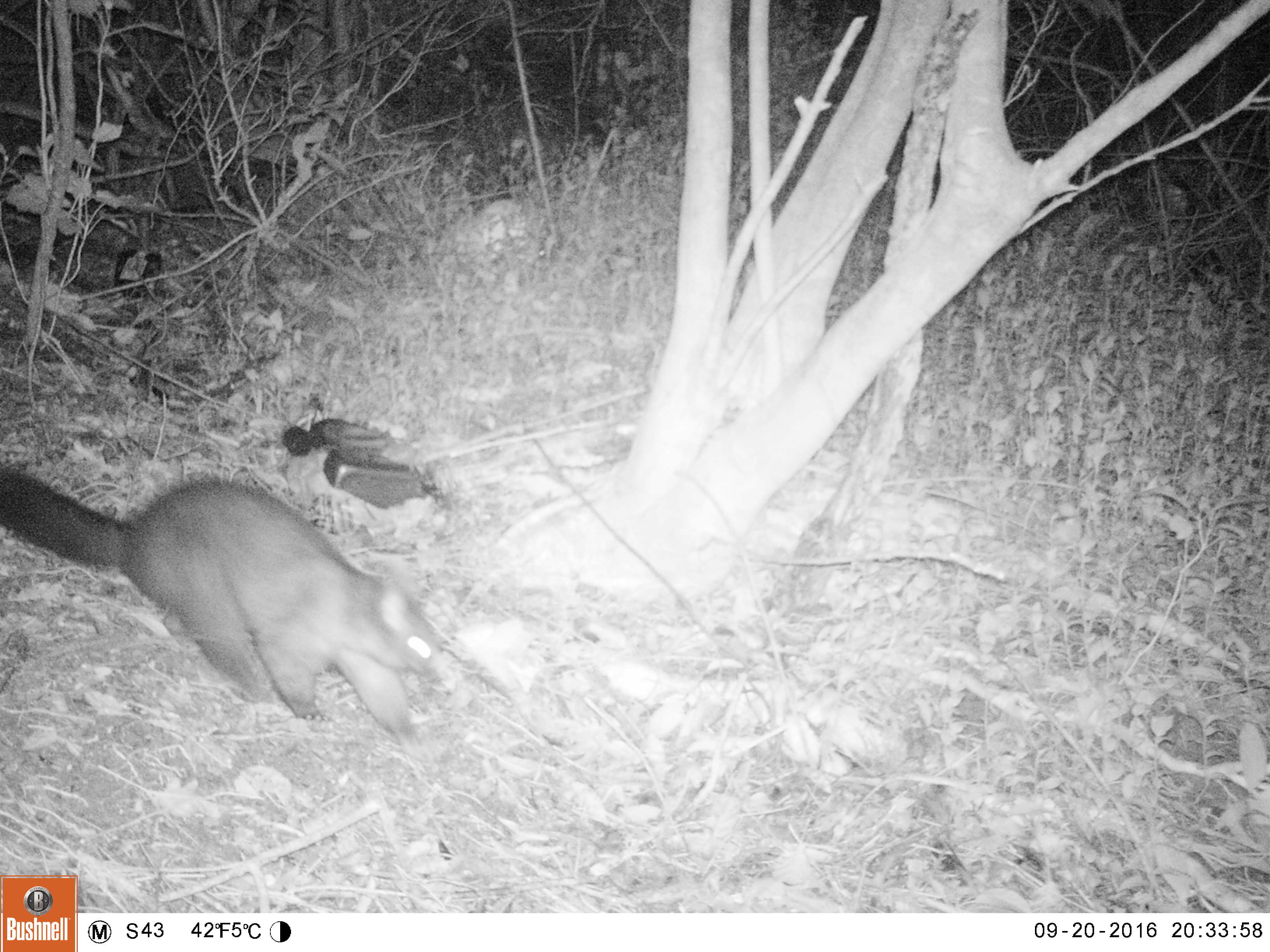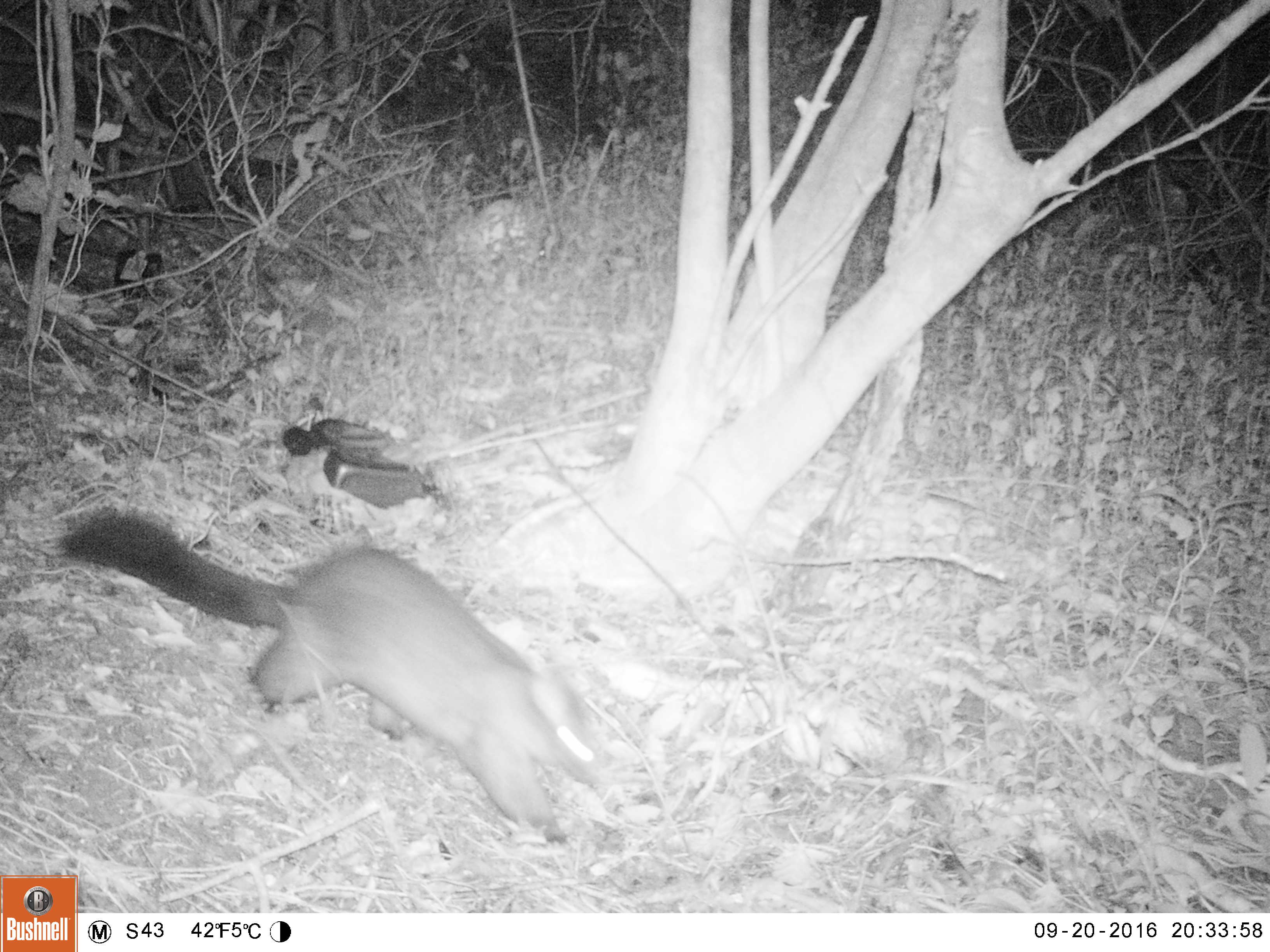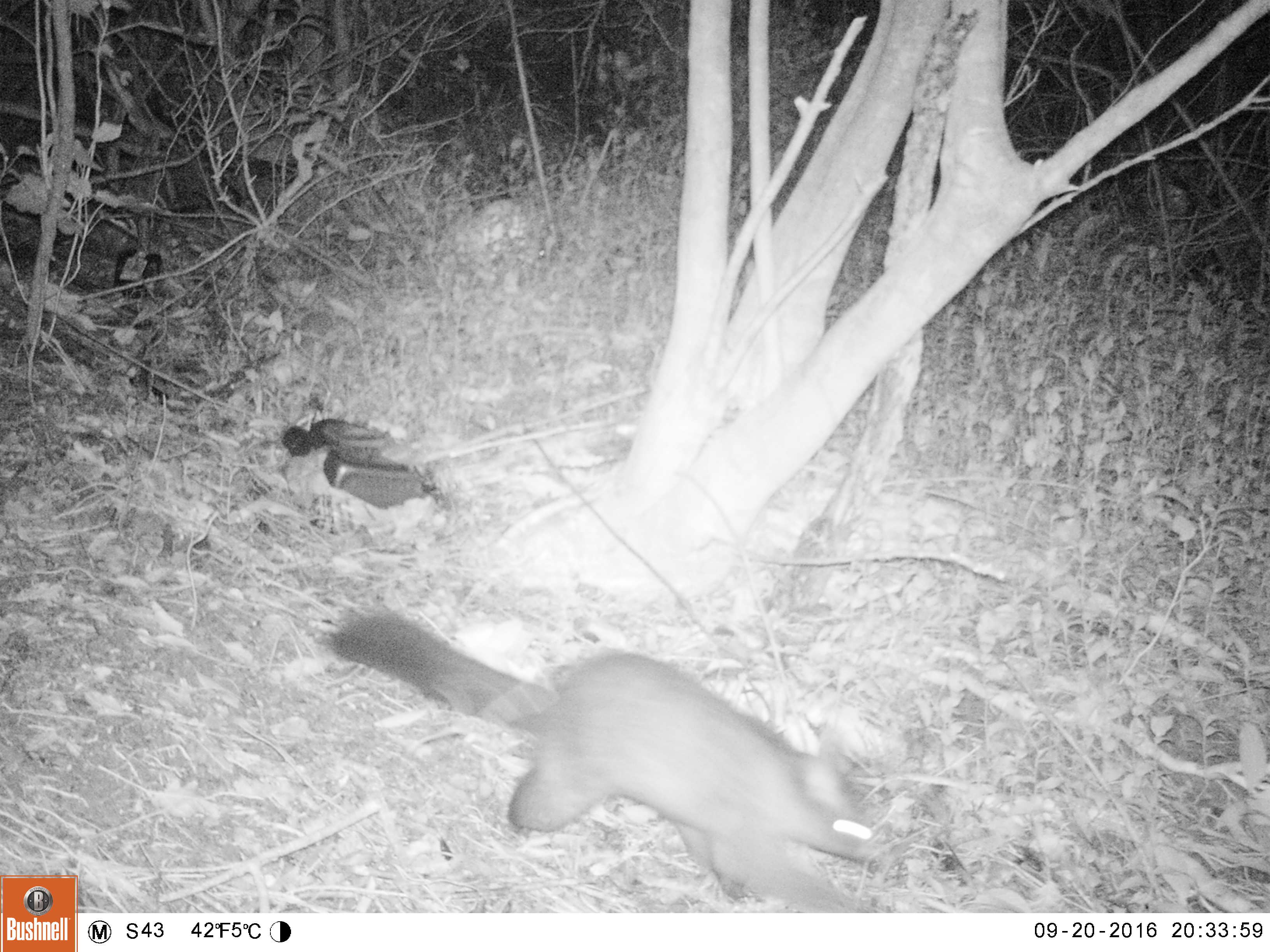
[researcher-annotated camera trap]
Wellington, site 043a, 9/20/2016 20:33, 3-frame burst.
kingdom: Animalia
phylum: Chordata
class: Mammalia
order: Didelphimorphia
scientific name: Didelphimorphia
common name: possum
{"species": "possum (Didelphimorphia)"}